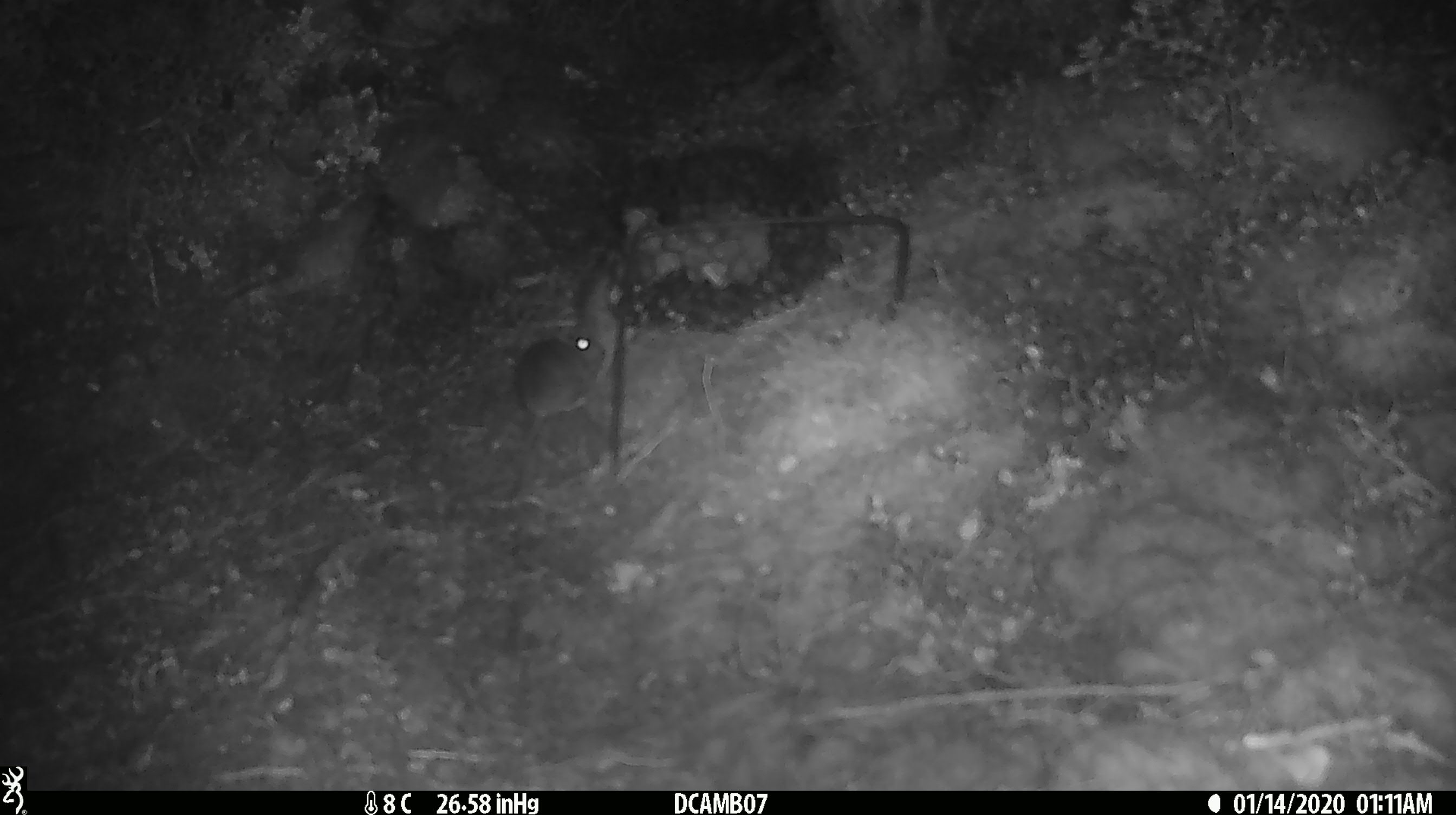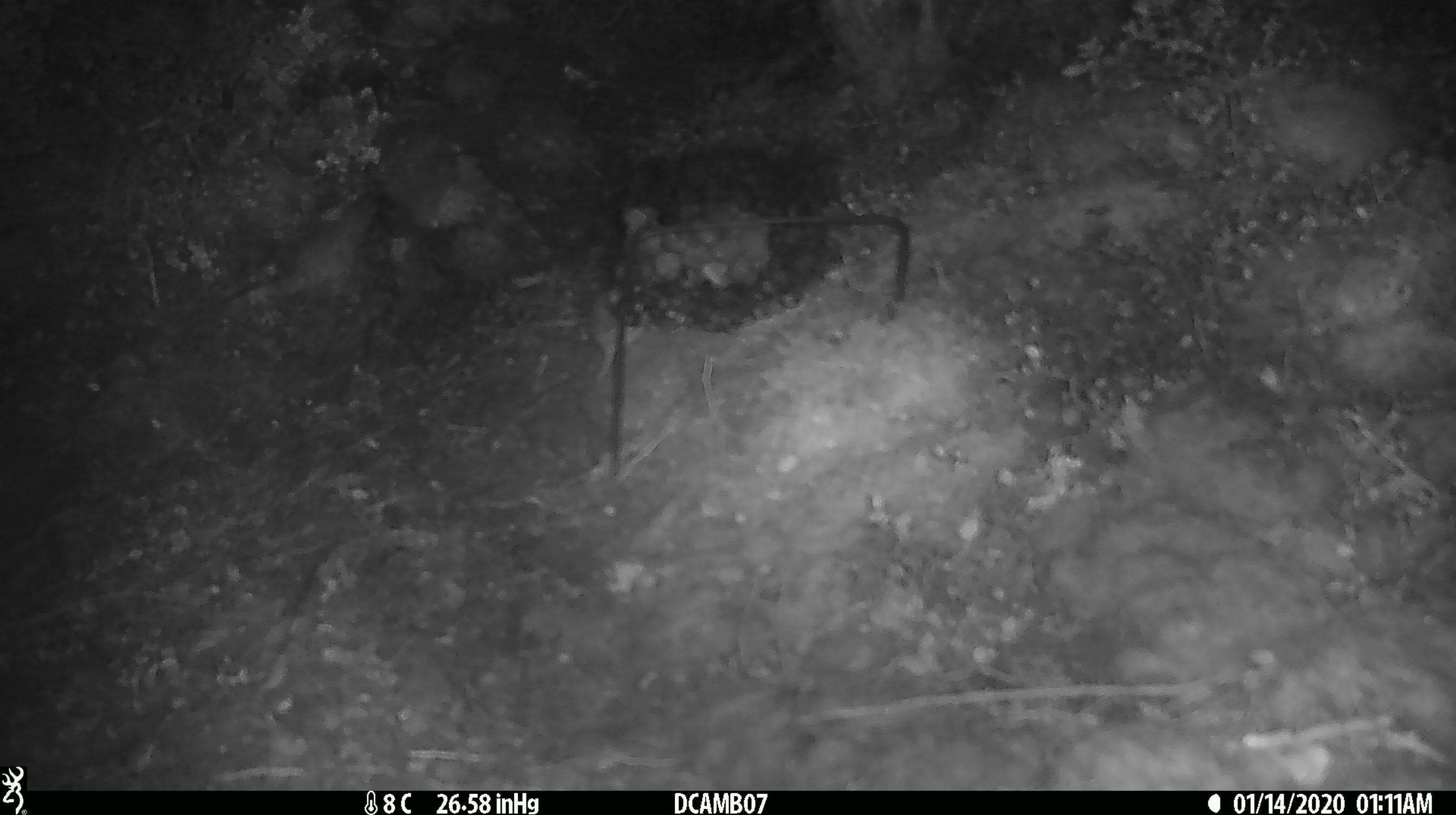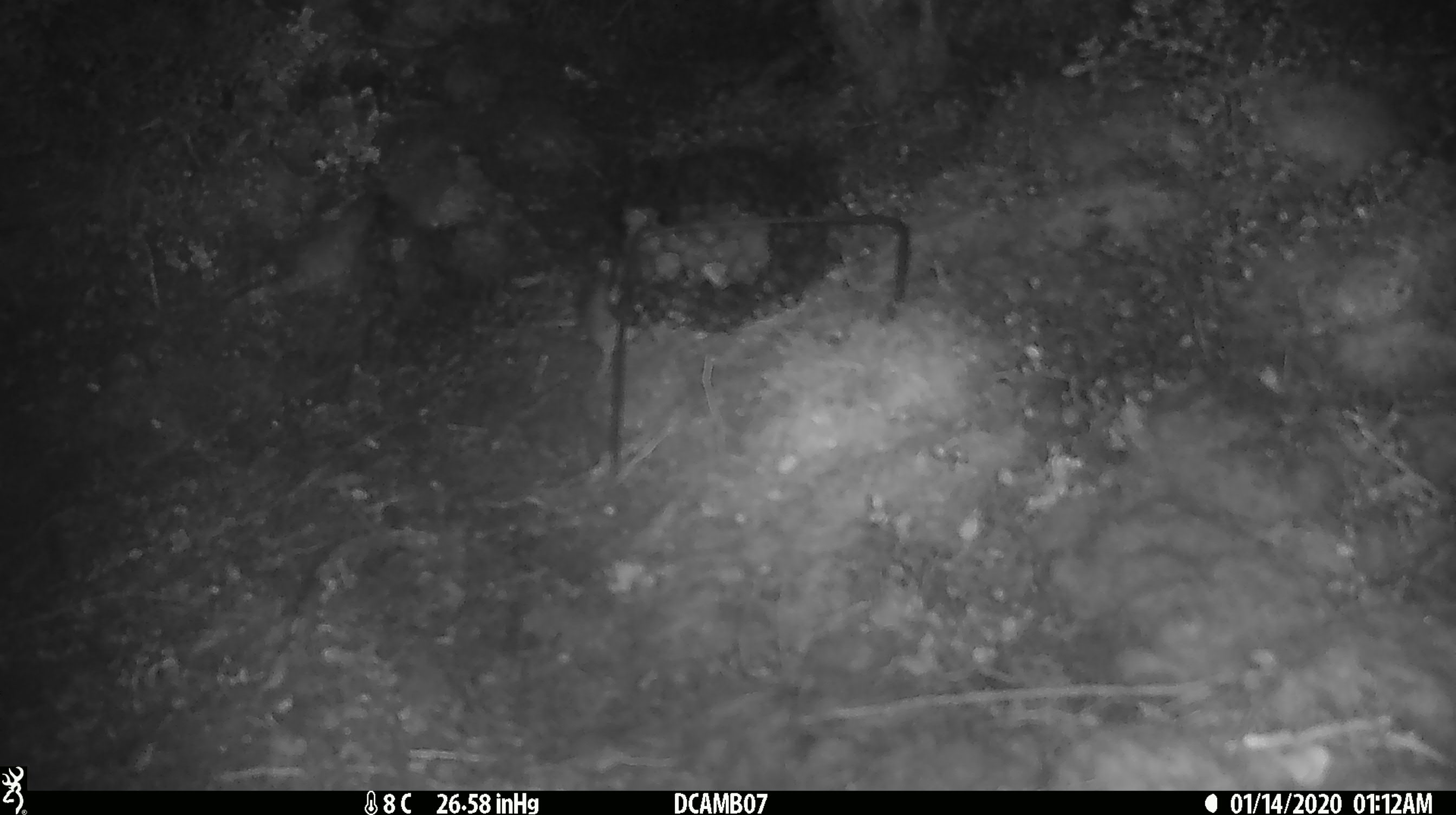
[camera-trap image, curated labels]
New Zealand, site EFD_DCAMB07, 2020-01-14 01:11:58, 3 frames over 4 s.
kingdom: Animalia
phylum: Chordata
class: Mammalia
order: Rodentia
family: Muridae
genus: Mus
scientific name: Mus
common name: mouse